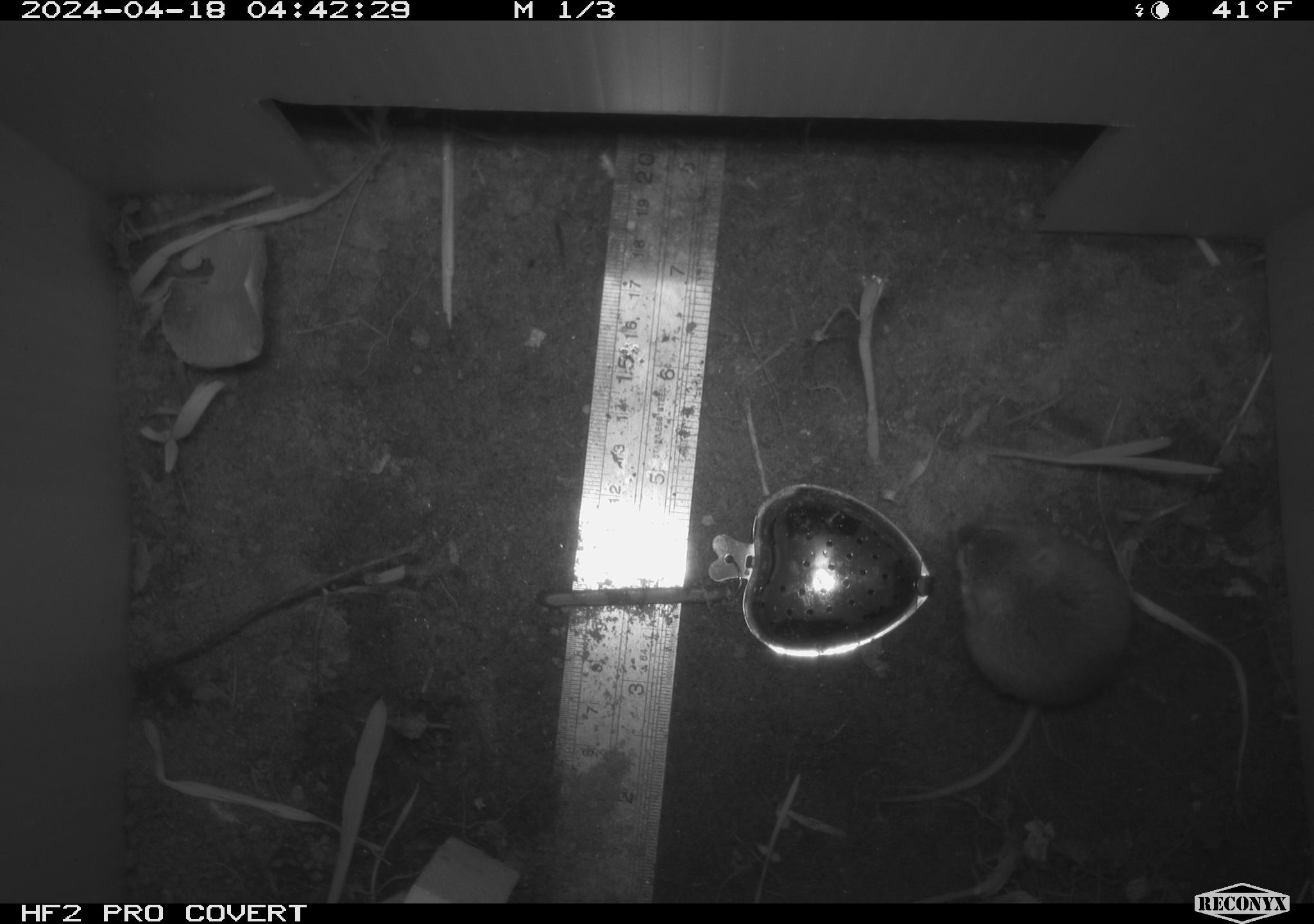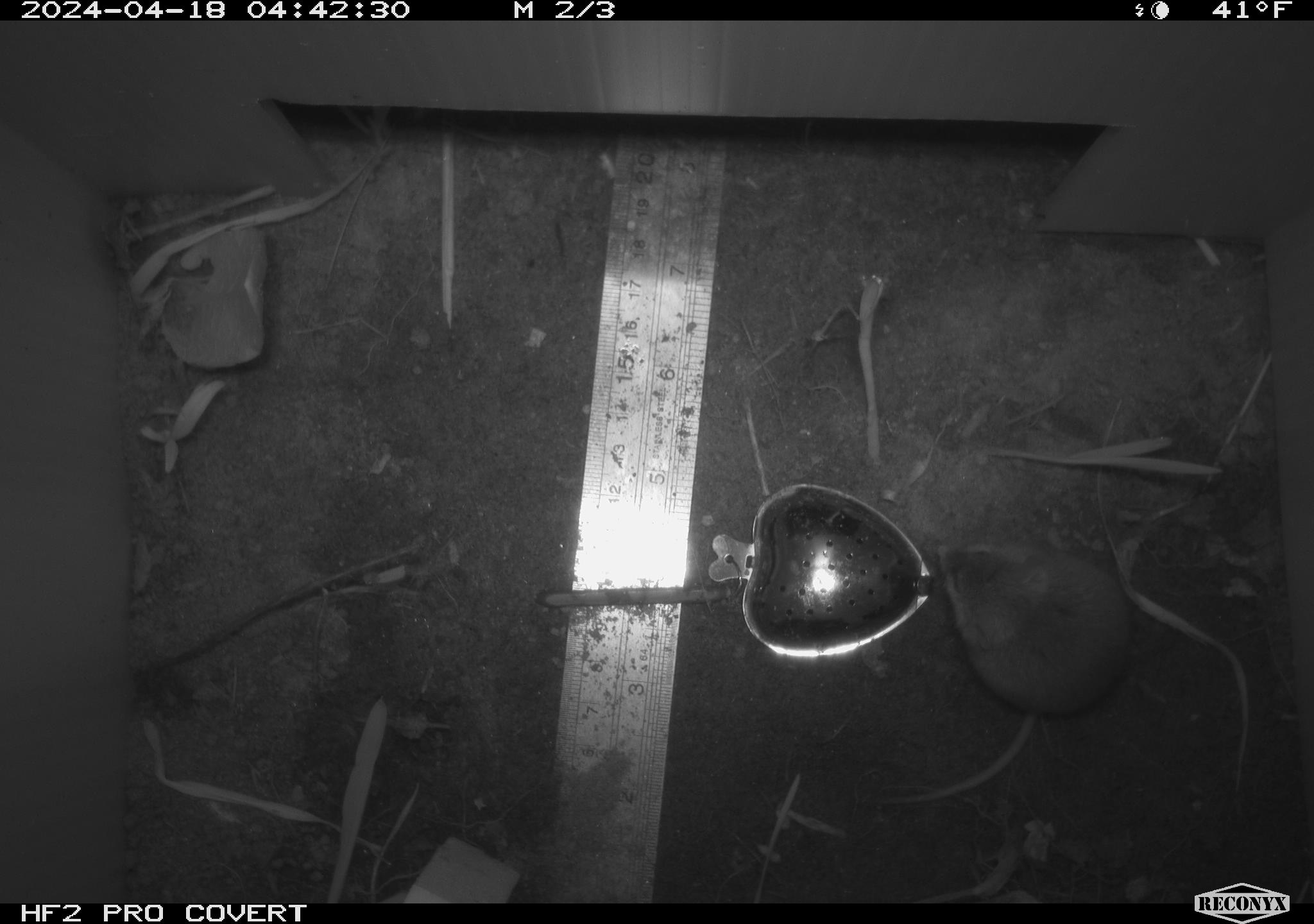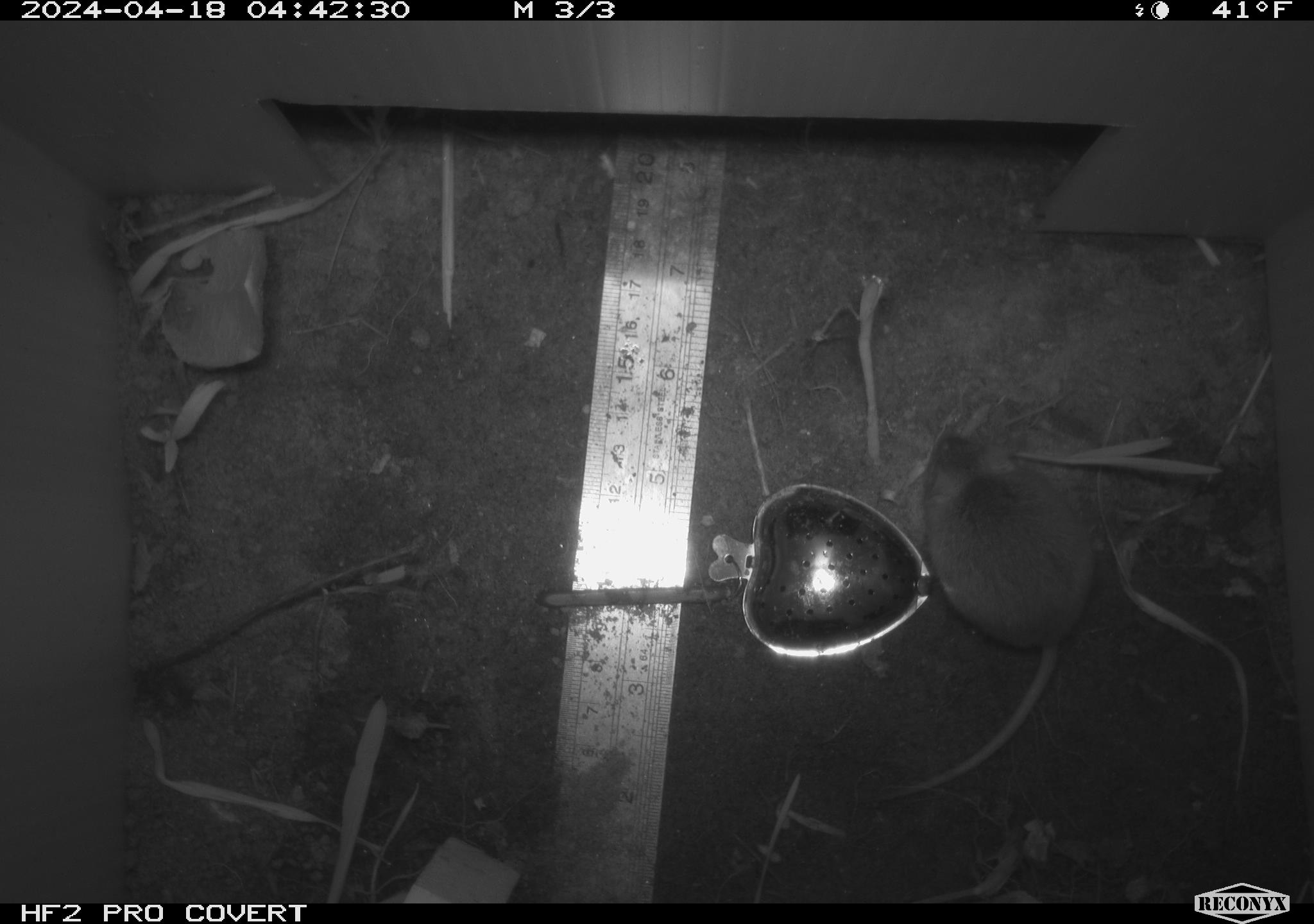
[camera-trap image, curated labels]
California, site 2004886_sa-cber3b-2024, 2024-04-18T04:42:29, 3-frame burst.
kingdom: Animalia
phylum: Chordata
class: Mammalia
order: Rodentia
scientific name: Rodentia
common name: mouse species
Mouse species (Rodentia).